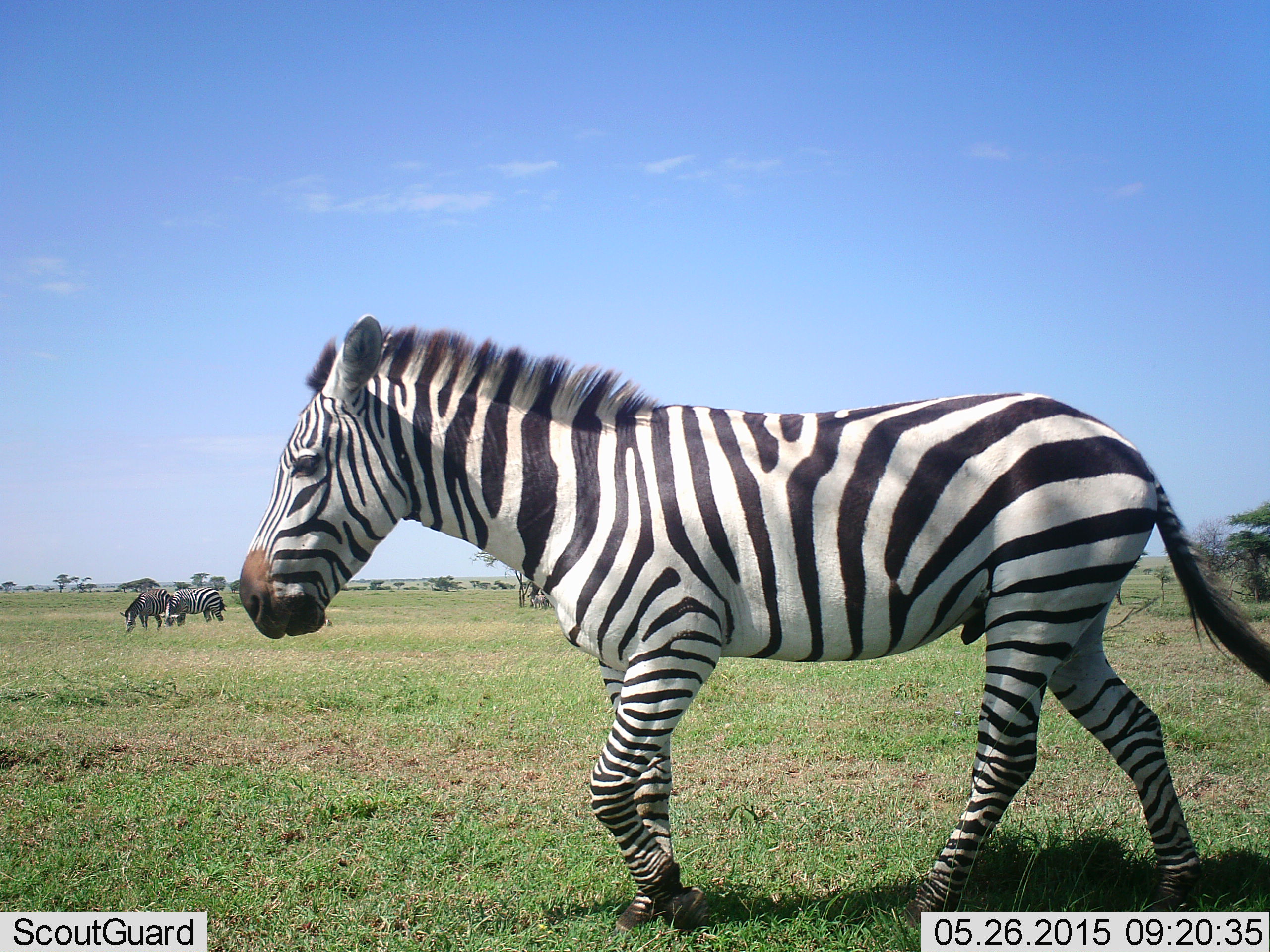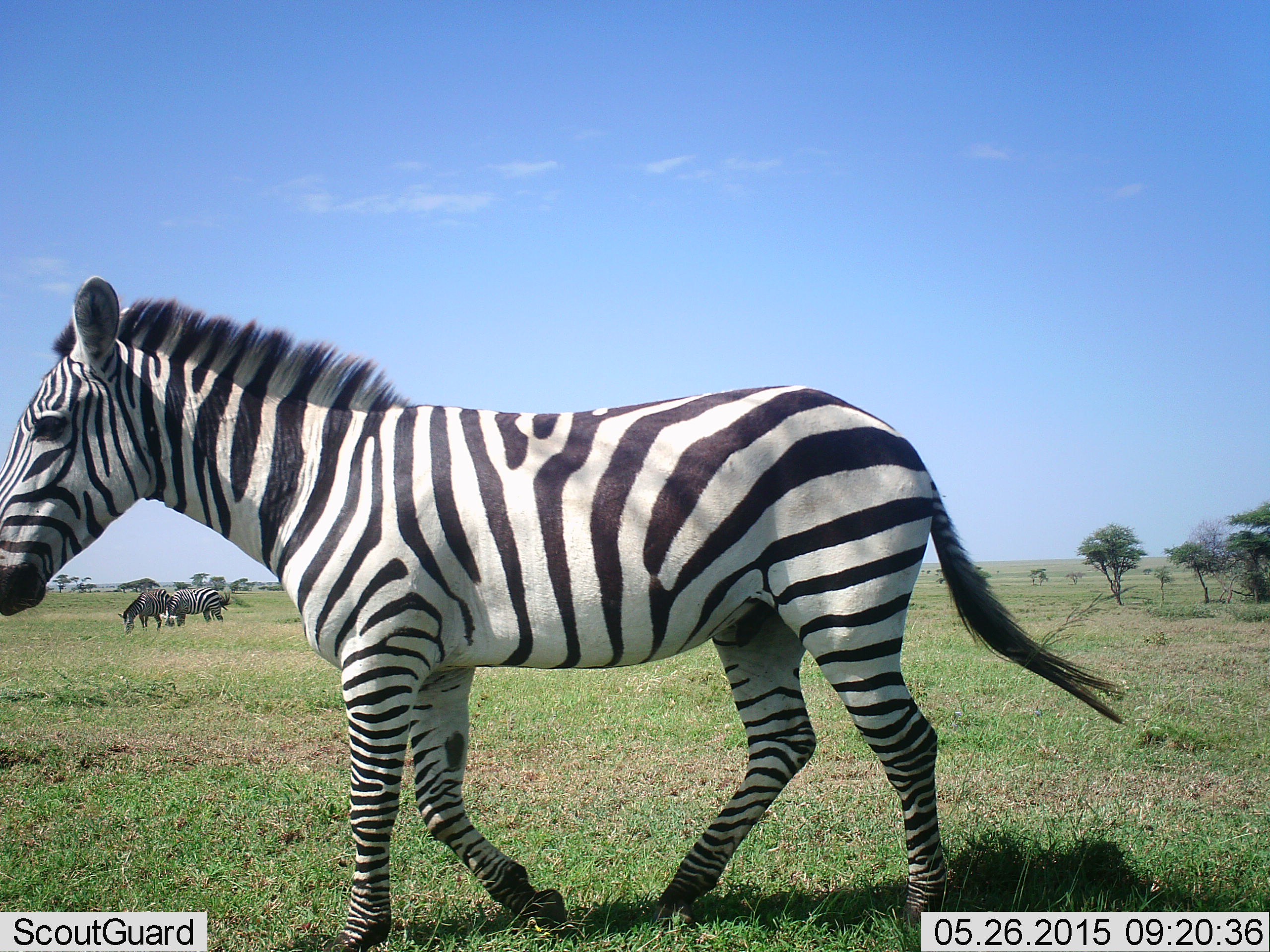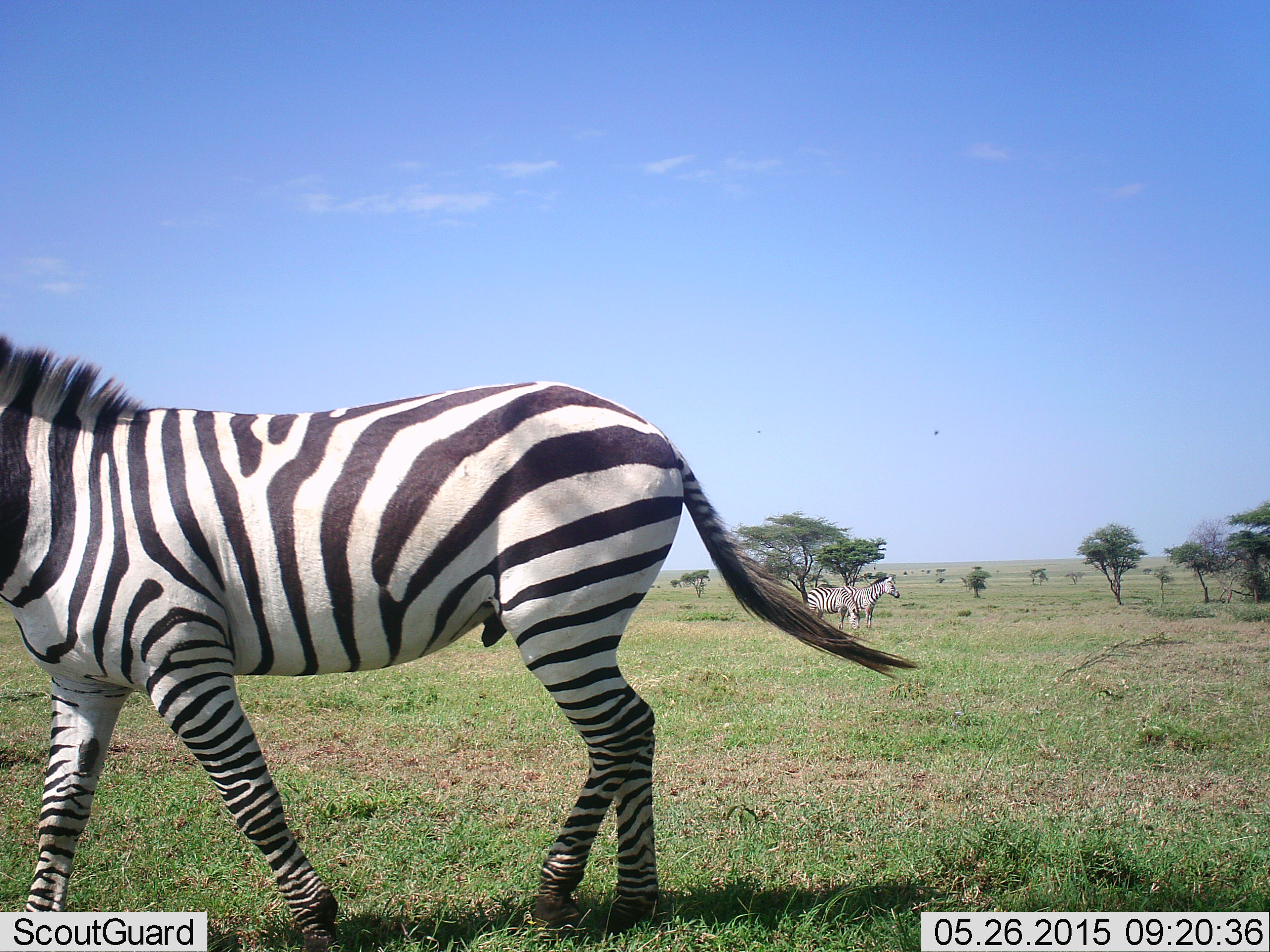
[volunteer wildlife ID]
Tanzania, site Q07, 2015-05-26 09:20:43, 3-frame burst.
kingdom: Animalia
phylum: Chordata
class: Mammalia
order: Perissodactyla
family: Equidae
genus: Equus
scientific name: Equus quagga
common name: plains zebra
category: zebra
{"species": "zebra (plains zebra) (Equus quagga)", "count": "3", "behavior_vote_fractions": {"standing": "40%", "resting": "10%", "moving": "90%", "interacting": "0%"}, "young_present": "0%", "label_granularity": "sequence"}